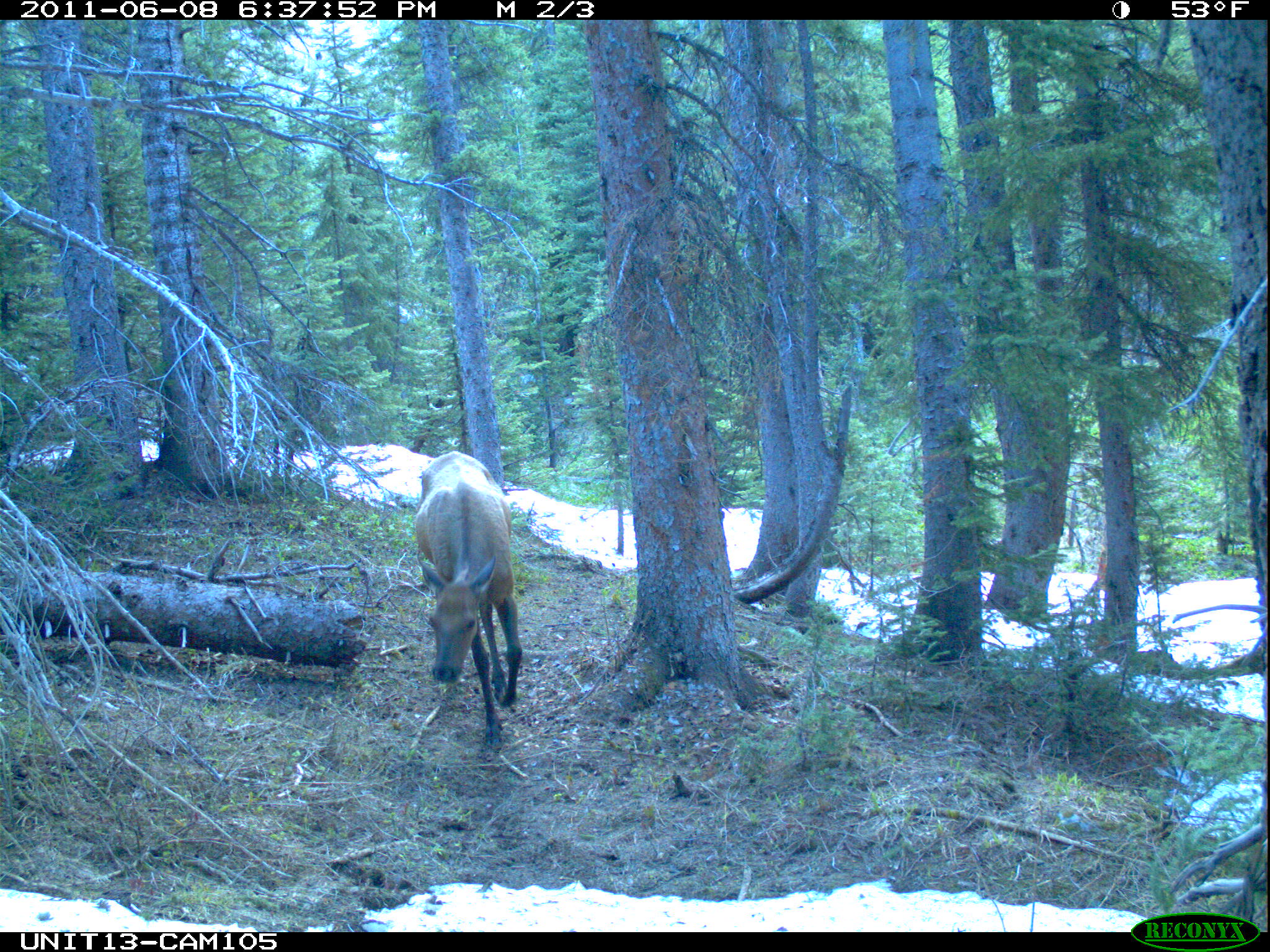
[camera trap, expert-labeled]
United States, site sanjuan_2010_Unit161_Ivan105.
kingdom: Animalia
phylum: Chordata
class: Mammalia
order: Artiodactyla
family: Cervidae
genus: Cervus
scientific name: Cervus elaphus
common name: red deer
Cervus elaphus (red deer).